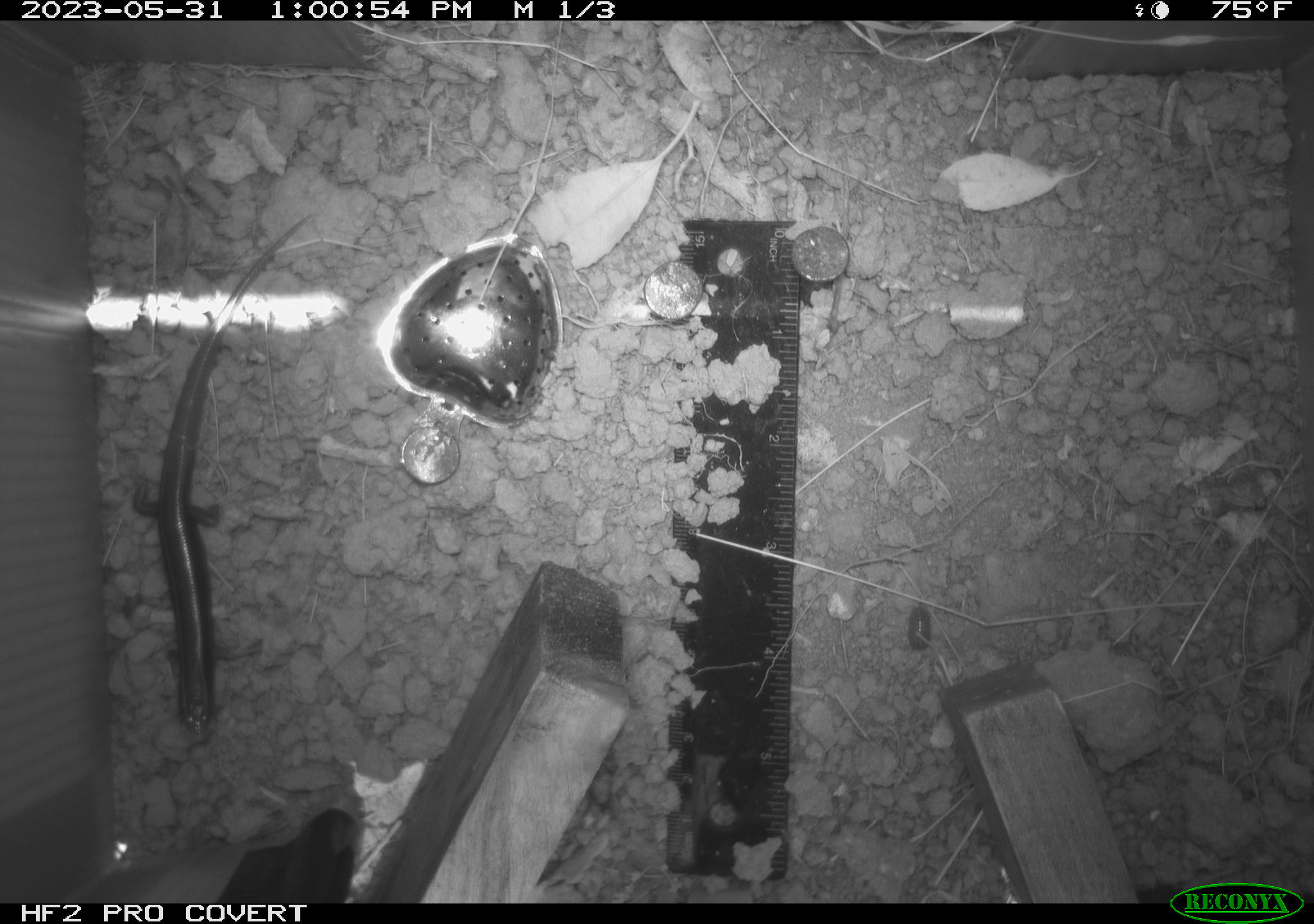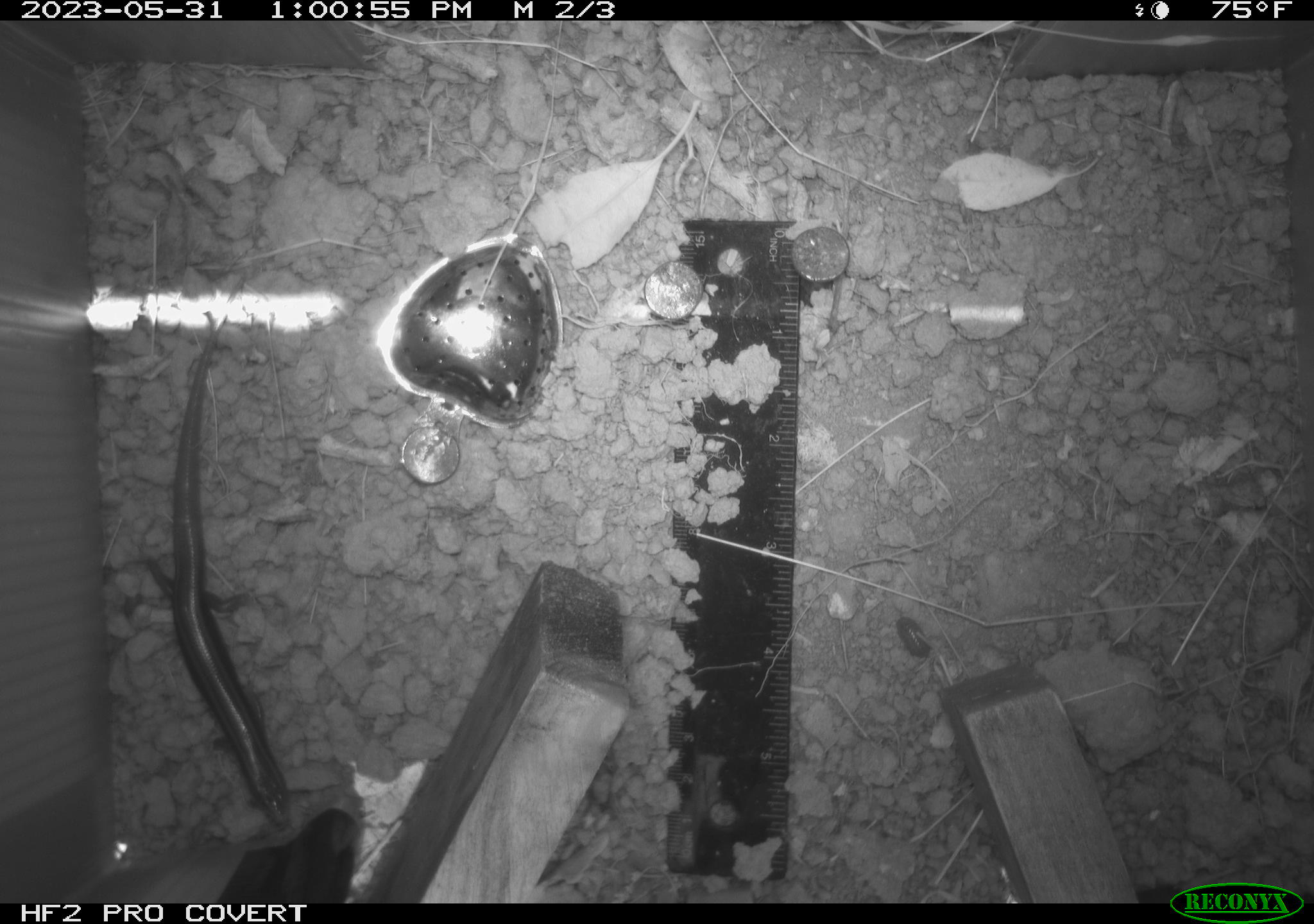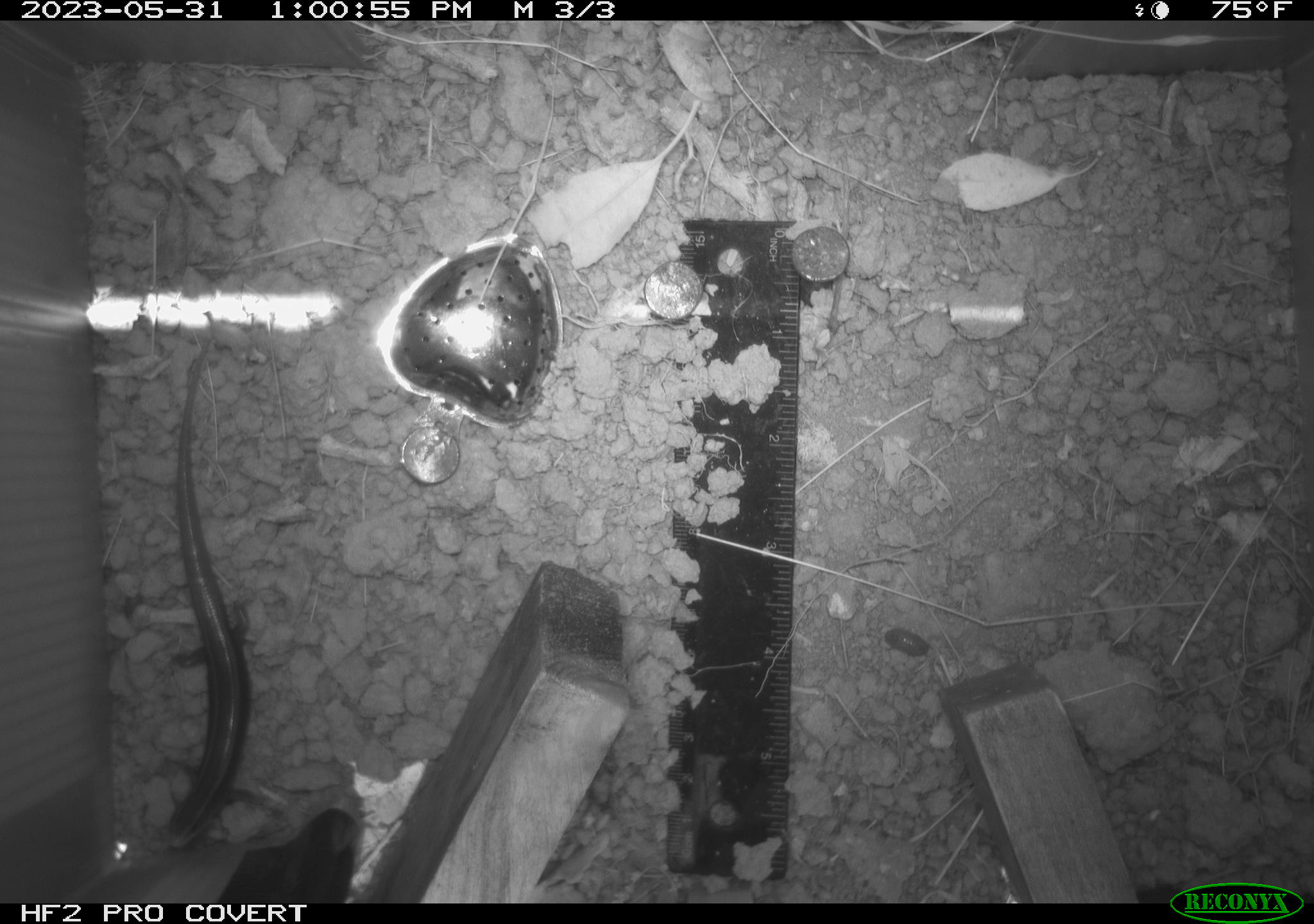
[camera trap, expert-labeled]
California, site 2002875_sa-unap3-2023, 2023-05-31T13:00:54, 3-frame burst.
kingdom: Animalia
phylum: Chordata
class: Reptilia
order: Squamata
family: Scincidae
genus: Plestiodon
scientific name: Plestiodon skiltonianus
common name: western skink